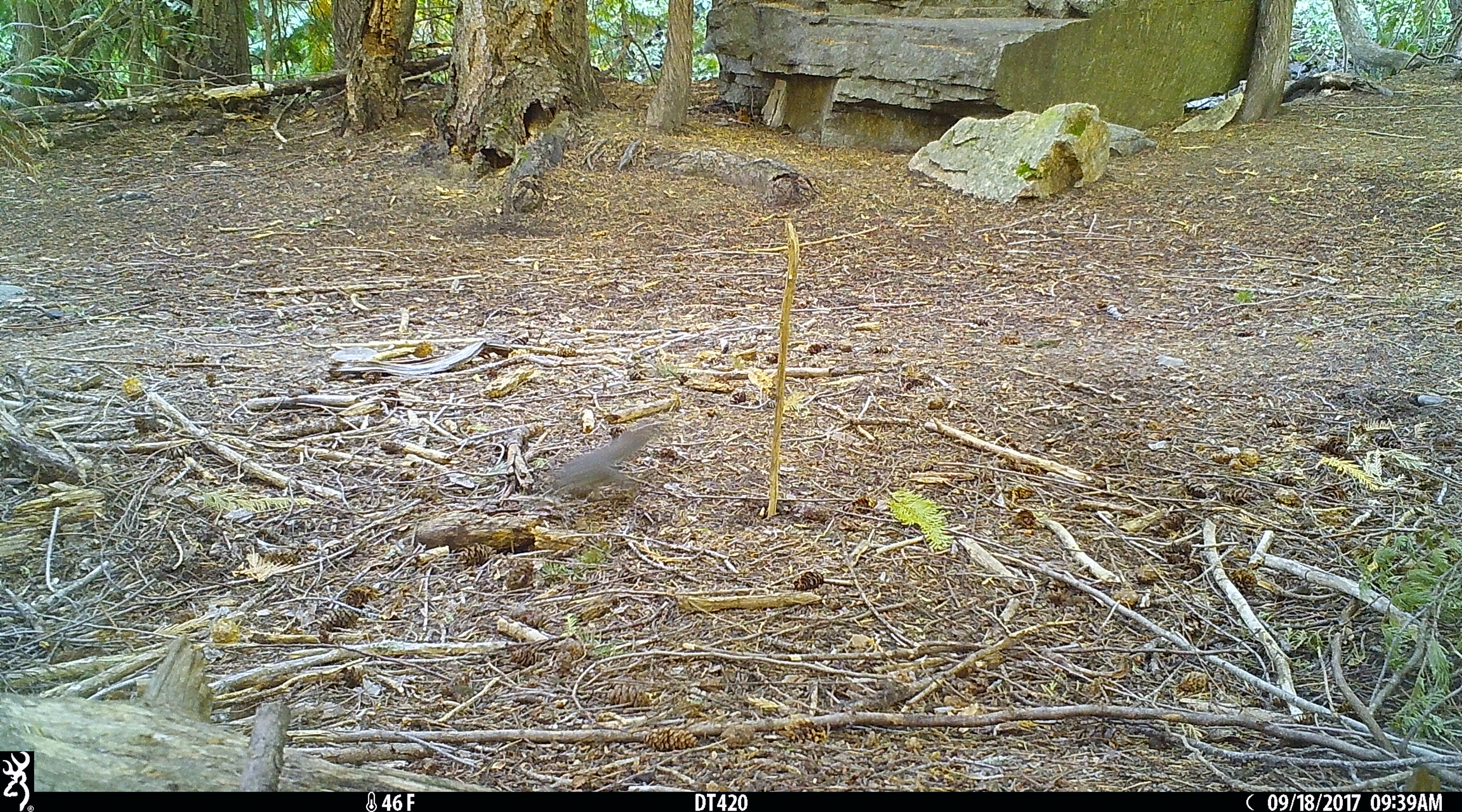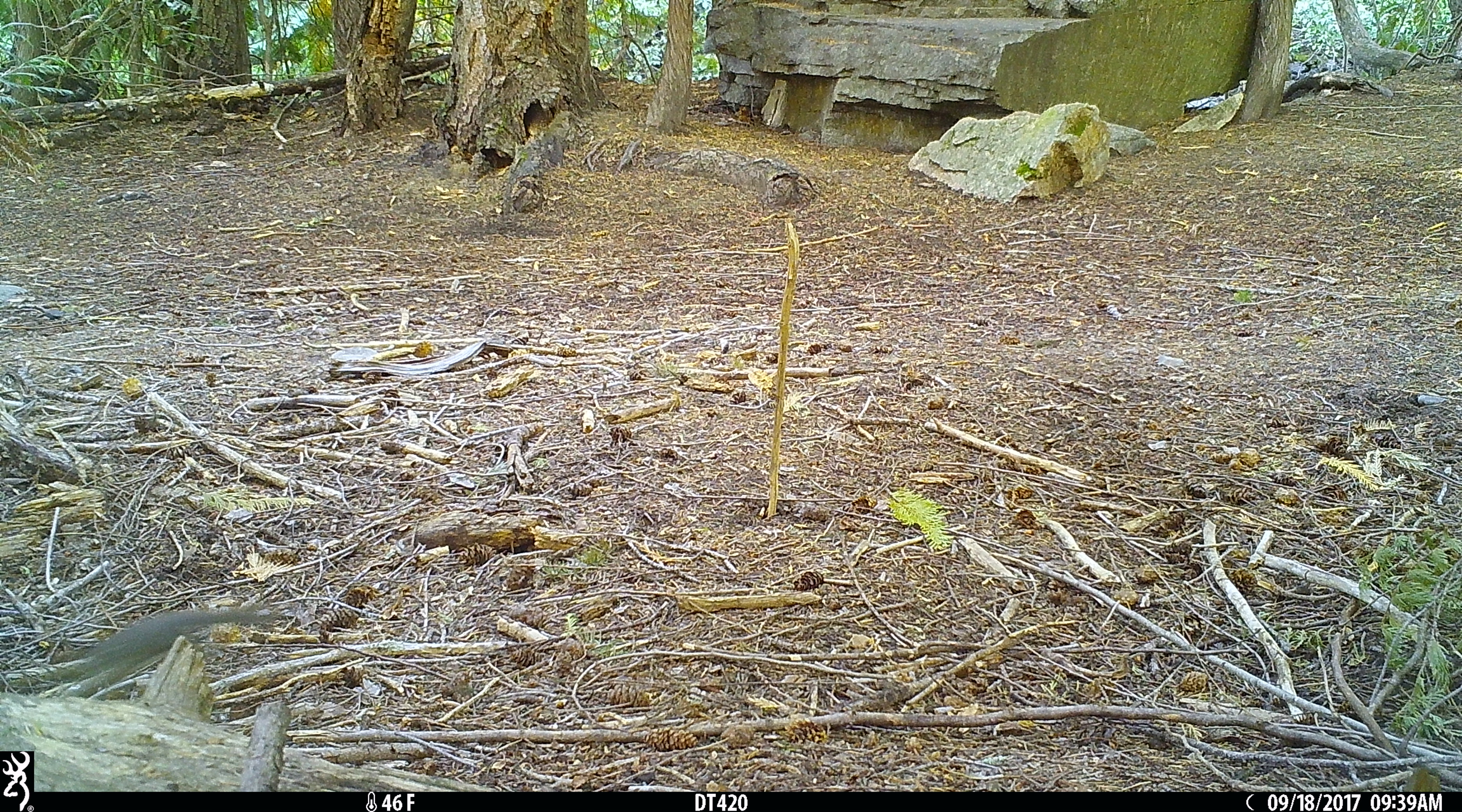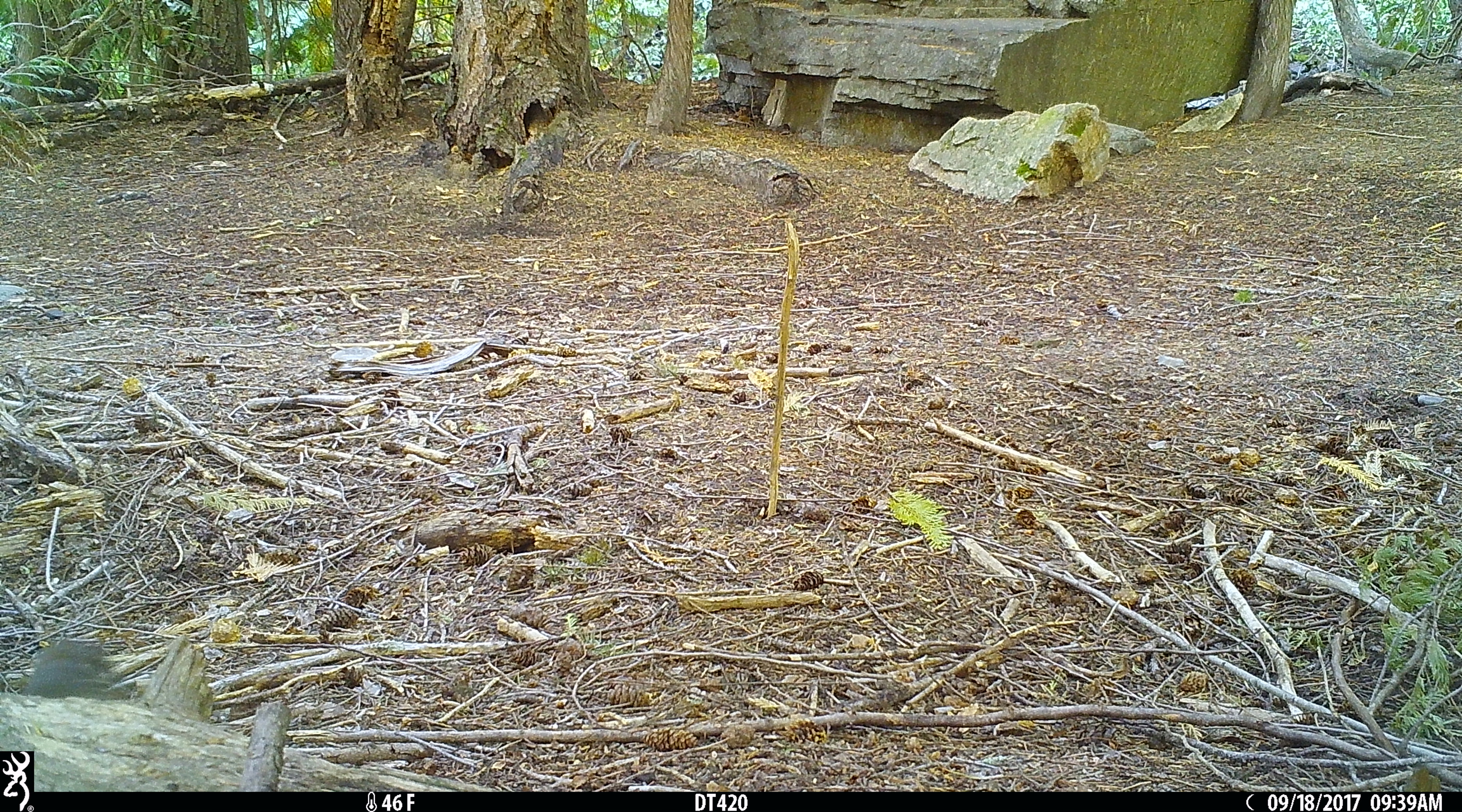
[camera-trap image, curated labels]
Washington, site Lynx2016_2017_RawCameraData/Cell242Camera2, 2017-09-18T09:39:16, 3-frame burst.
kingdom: Animalia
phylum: Chordata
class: Mammalia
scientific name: Mammalia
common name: small mammal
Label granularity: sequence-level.